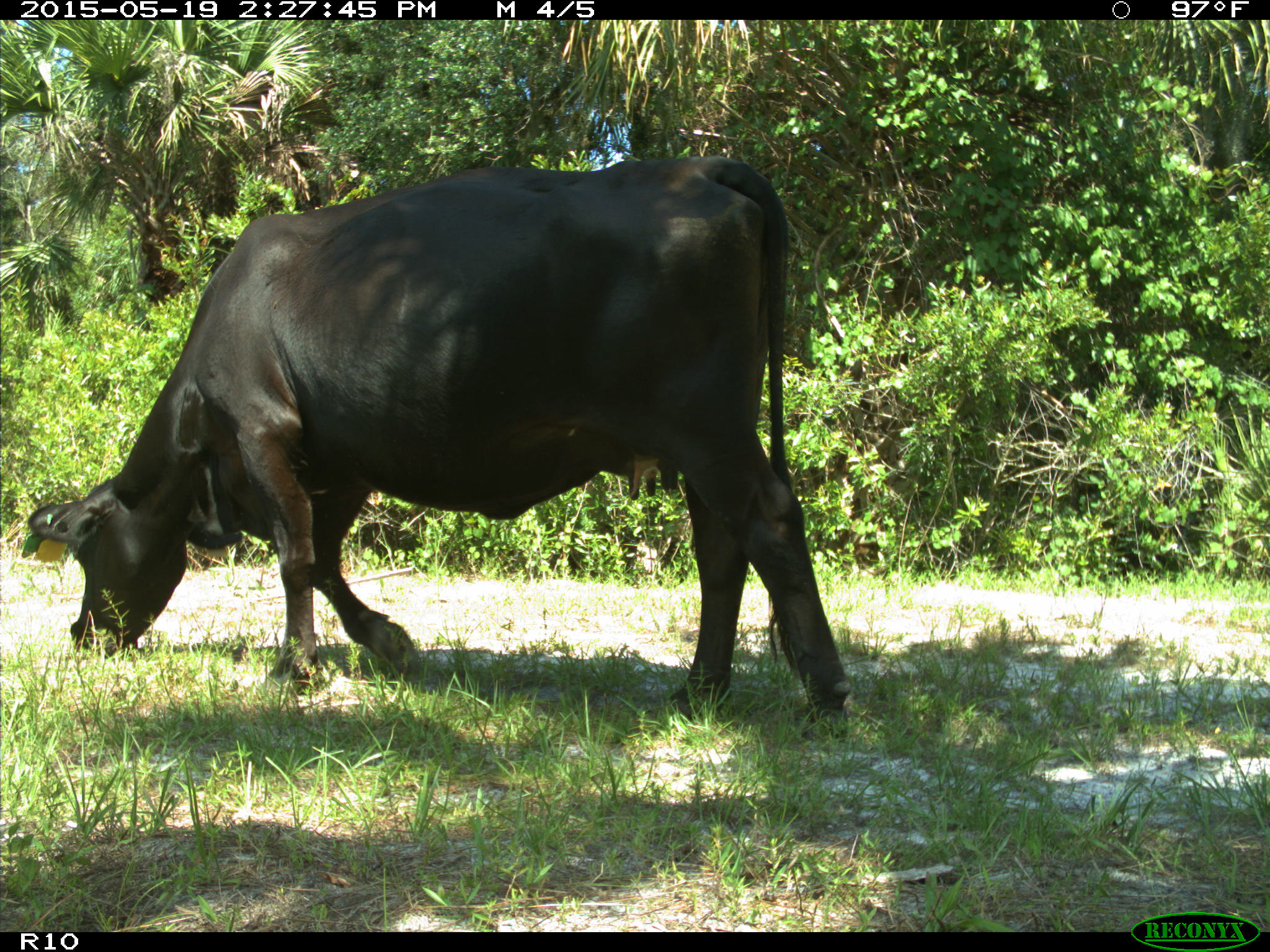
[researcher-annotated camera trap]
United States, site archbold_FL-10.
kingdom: Animalia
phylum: Chordata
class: Mammalia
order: Artiodactyla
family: Bovidae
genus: Bos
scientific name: Bos taurus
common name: domestic cow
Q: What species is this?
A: Bos taurus (domestic cow).